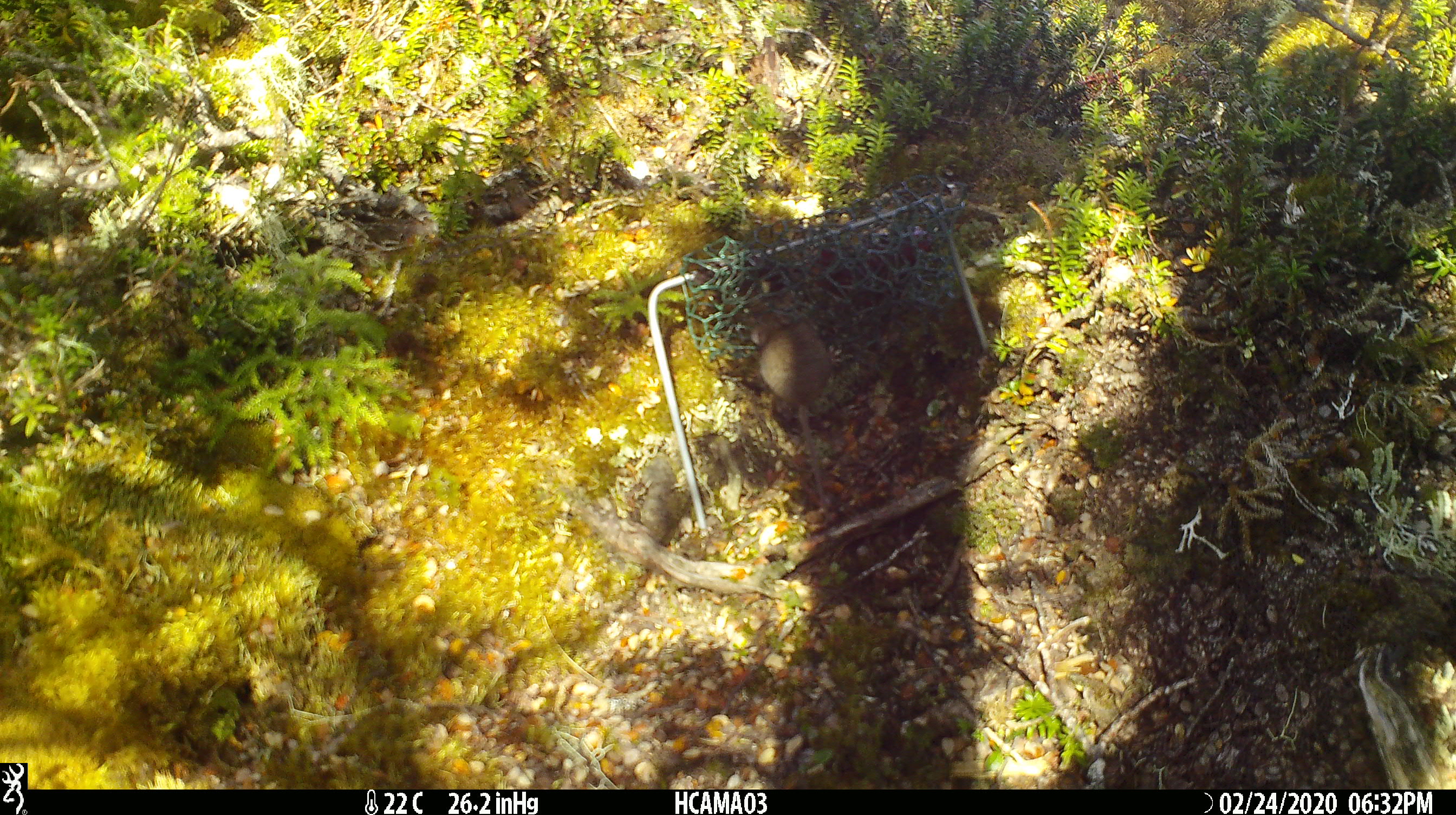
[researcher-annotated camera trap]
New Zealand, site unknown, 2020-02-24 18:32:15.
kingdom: Animalia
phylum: Chordata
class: Mammalia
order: Rodentia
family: Muridae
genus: Mus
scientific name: Mus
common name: mouse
Mouse (Mus).